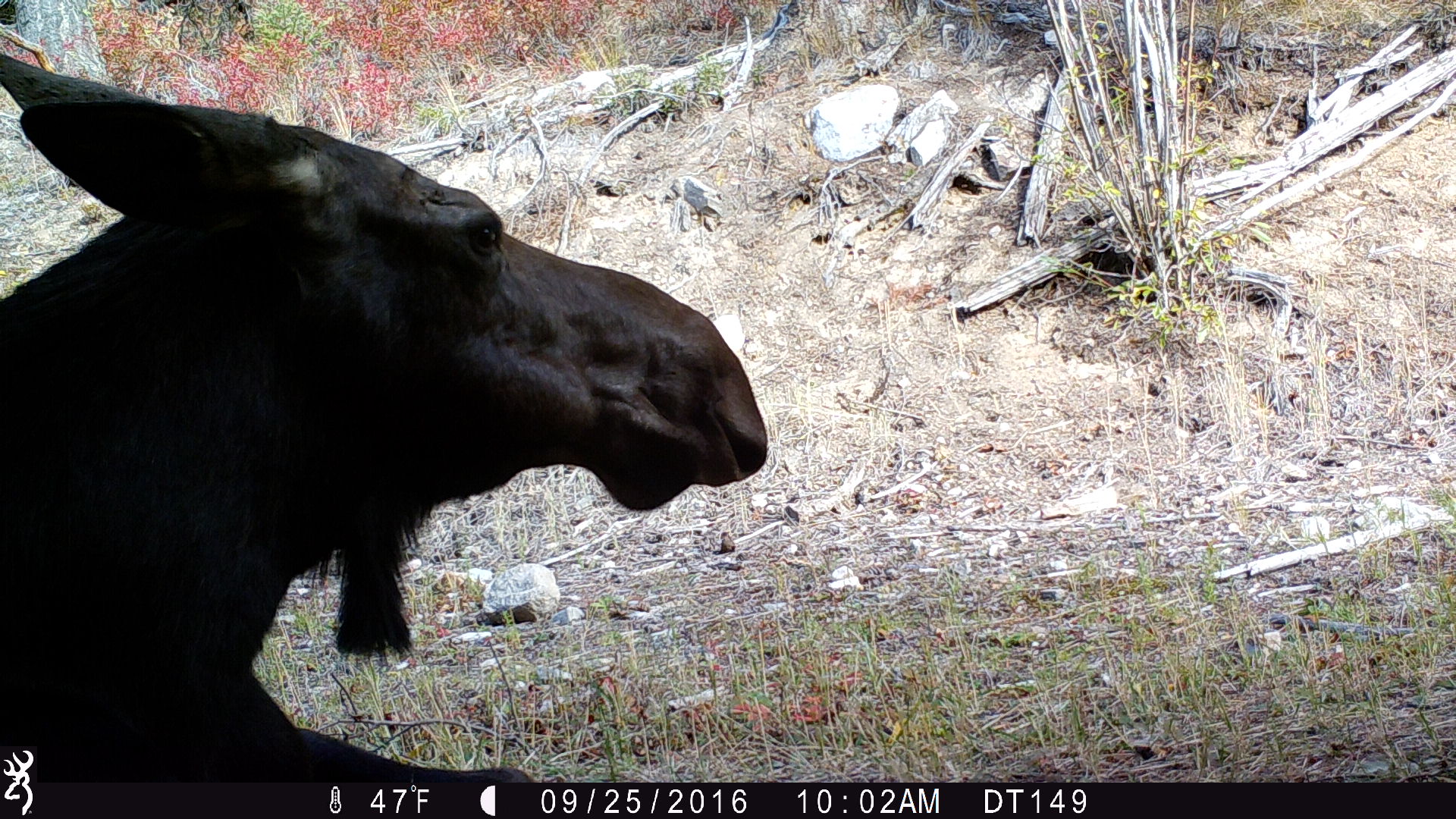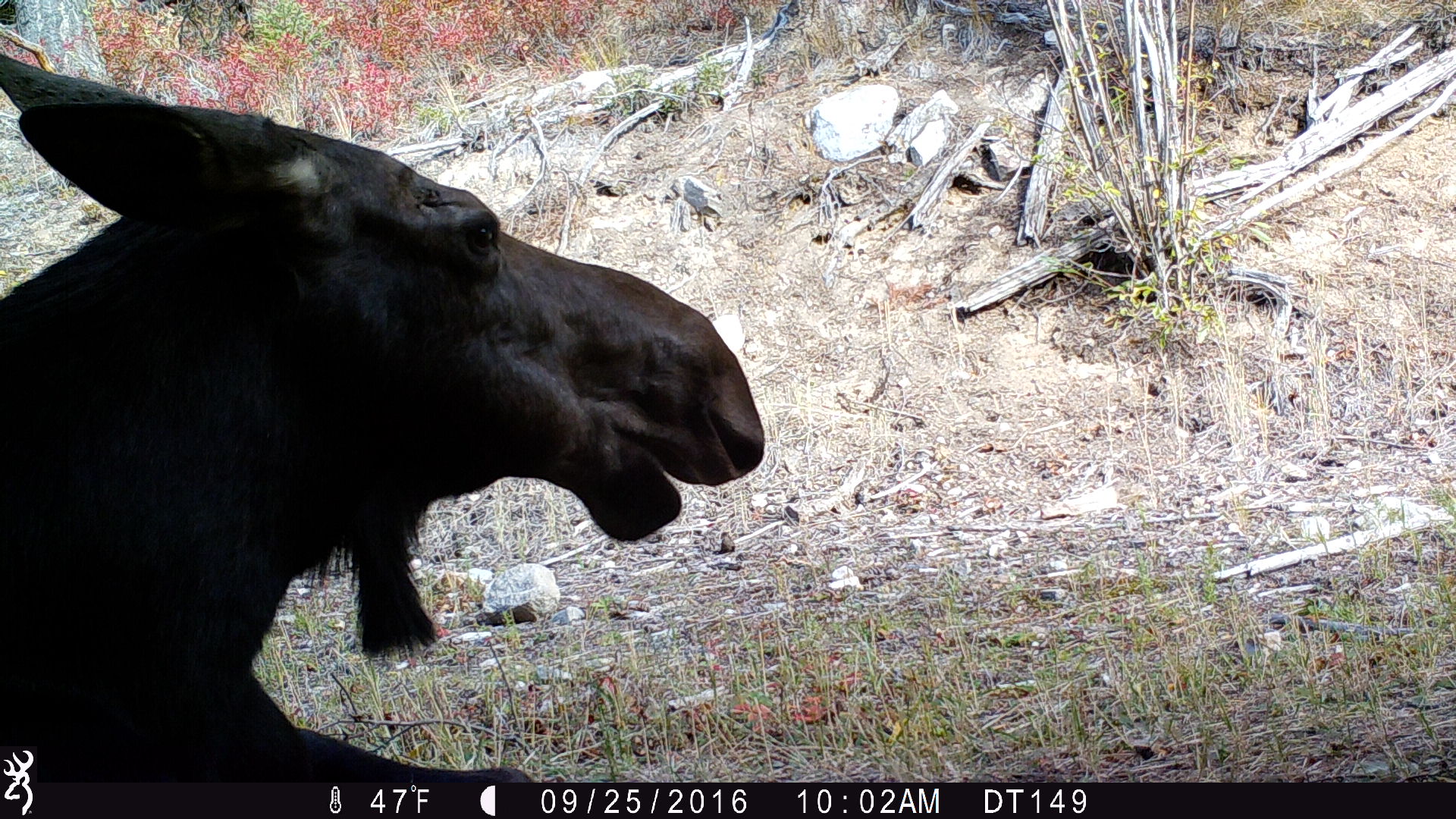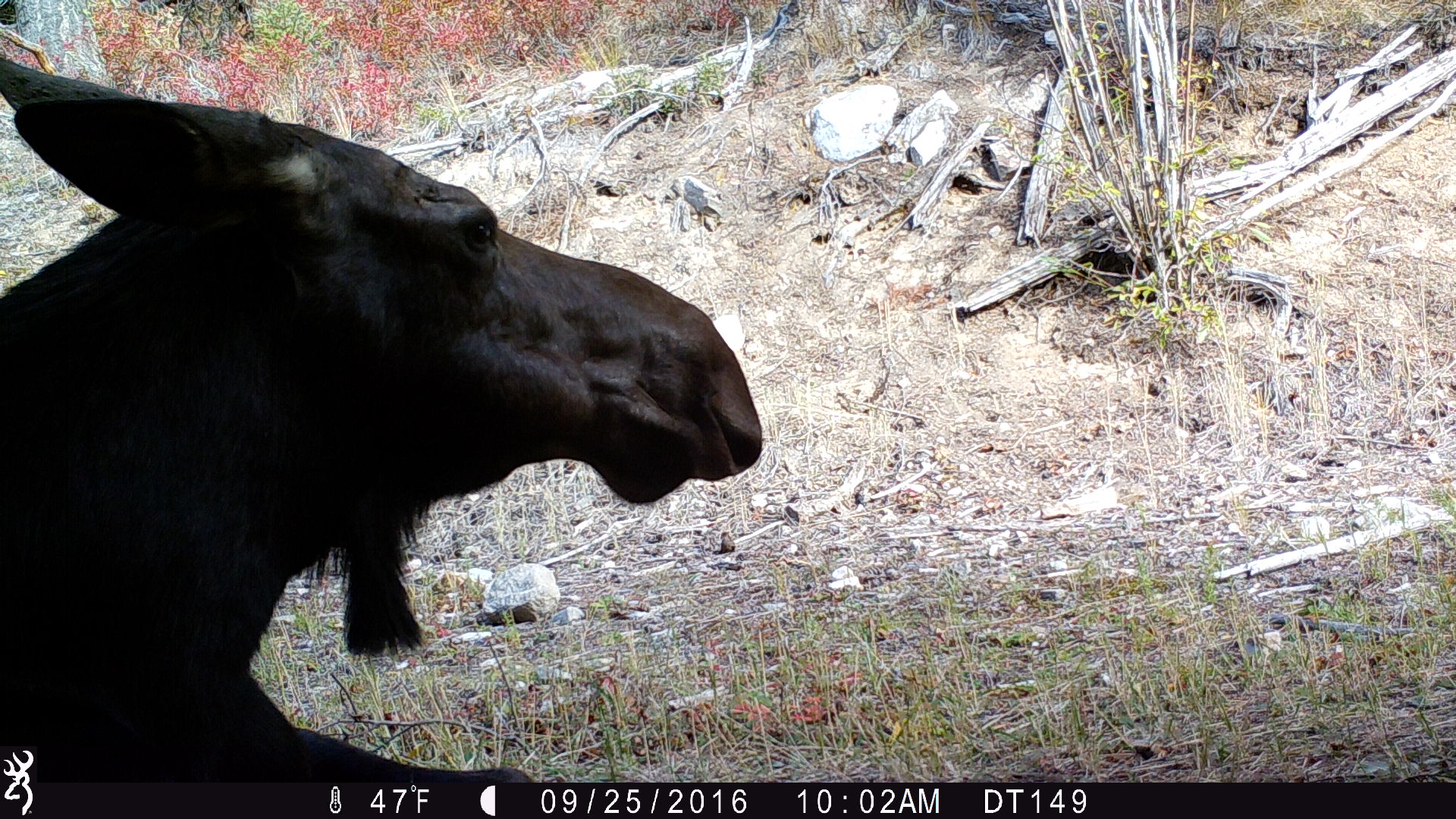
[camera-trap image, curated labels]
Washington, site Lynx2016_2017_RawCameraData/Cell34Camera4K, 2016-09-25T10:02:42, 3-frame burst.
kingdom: Animalia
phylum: Chordata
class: Mammalia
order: Artiodactyla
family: Cervidae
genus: Alces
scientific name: Alces alces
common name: moose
Alces alces (moose). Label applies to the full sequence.